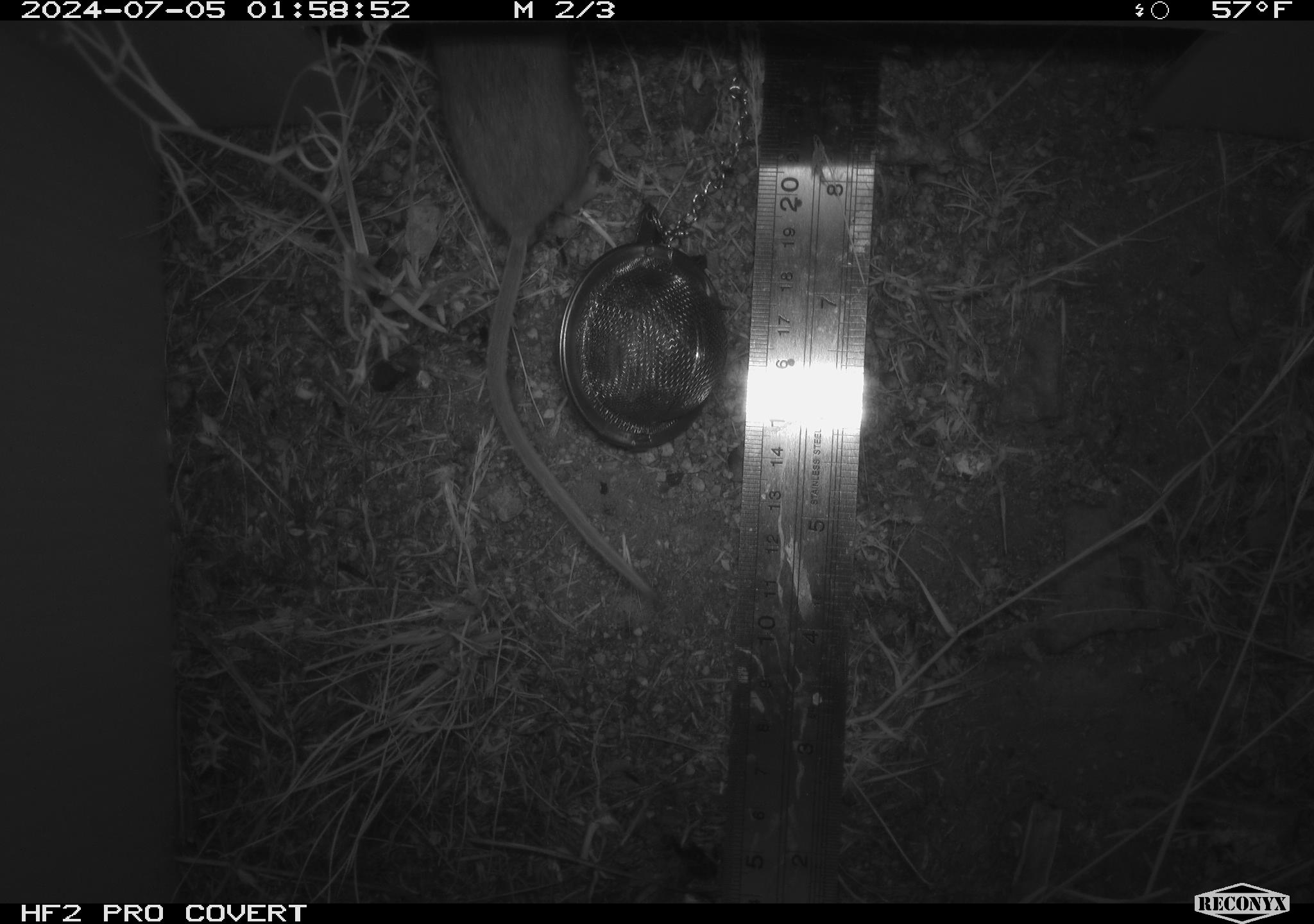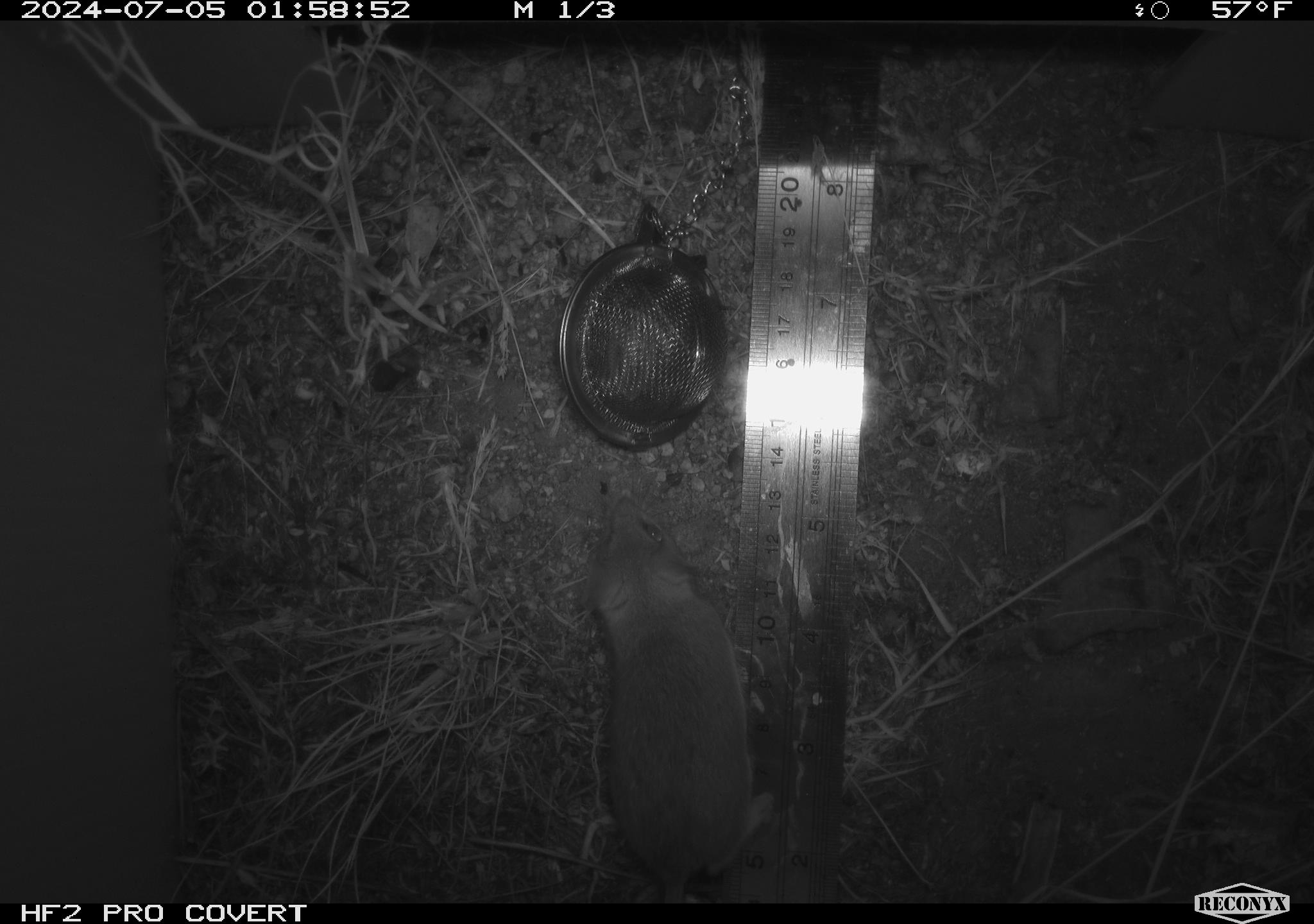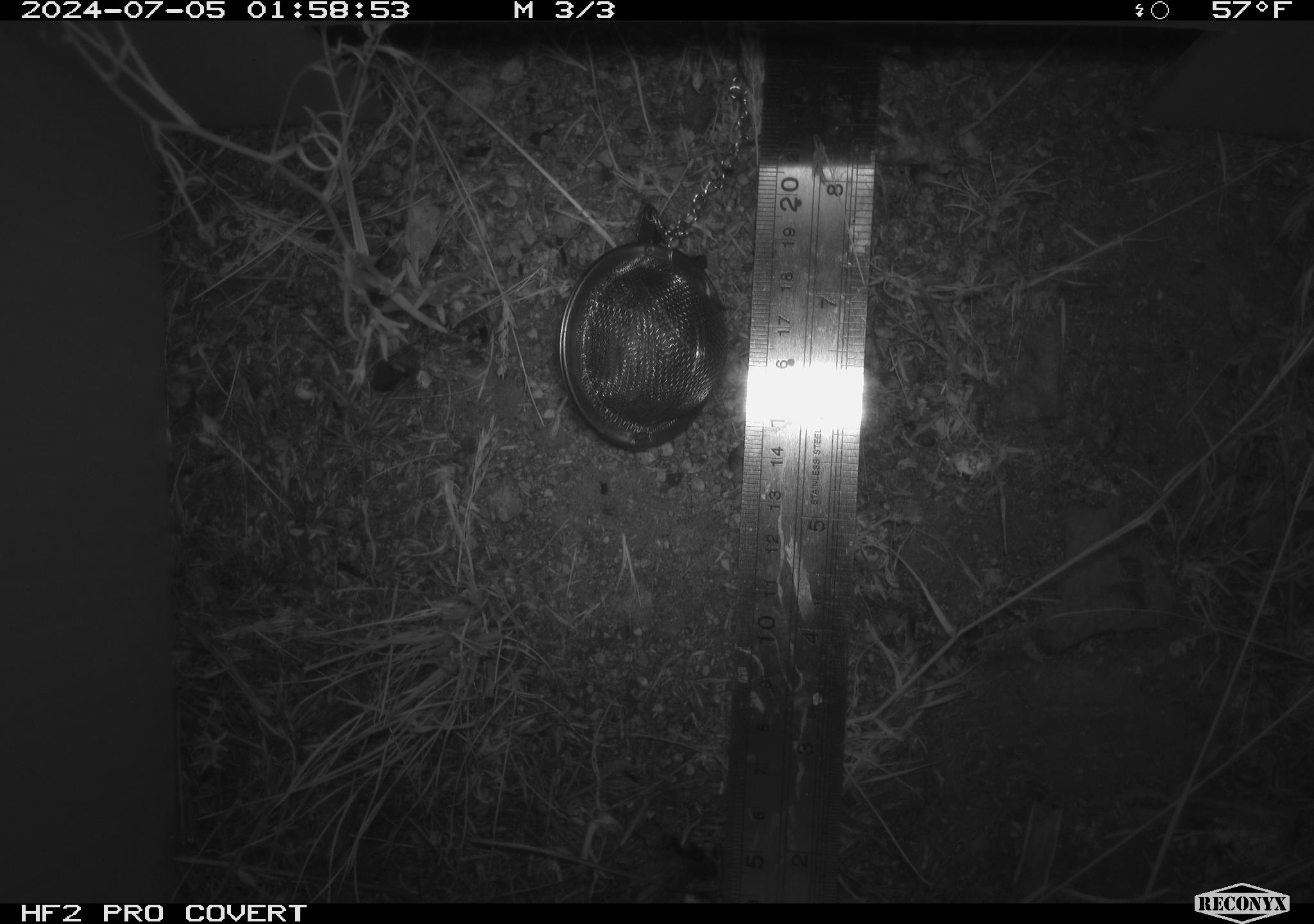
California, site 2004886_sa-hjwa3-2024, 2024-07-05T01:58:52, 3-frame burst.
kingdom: Animalia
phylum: Chordata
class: Mammalia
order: Rodentia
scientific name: Rodentia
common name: rodent